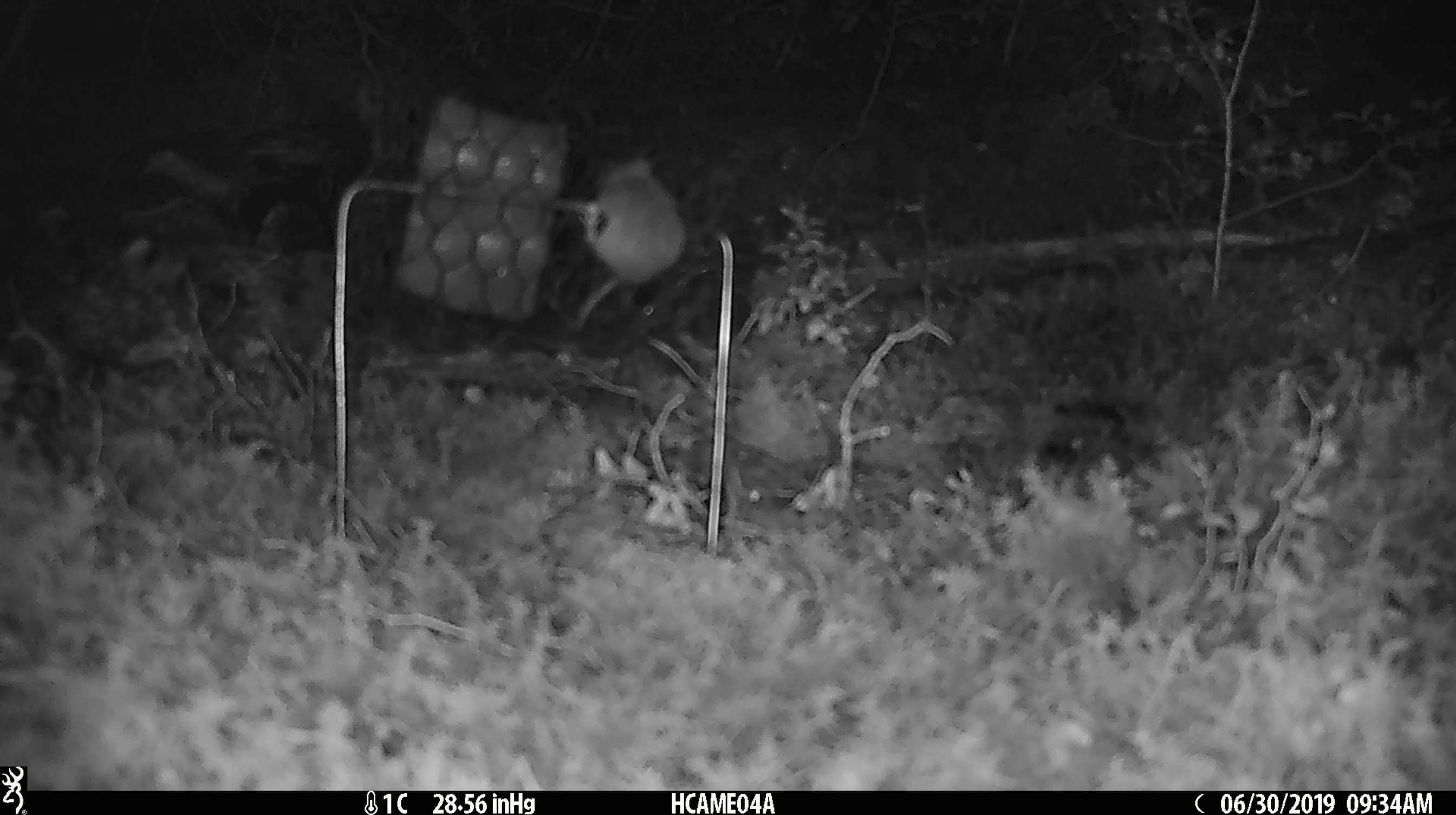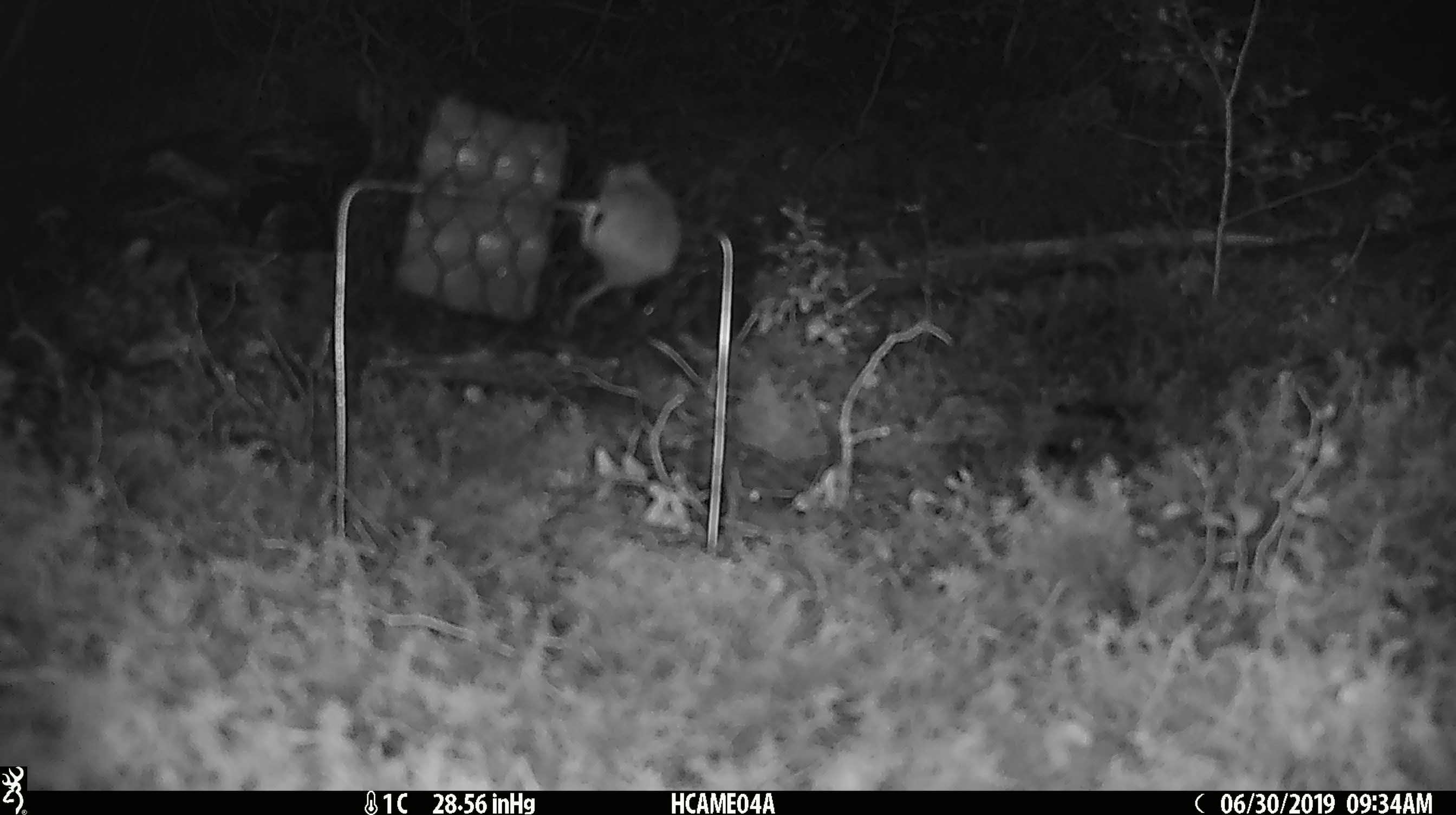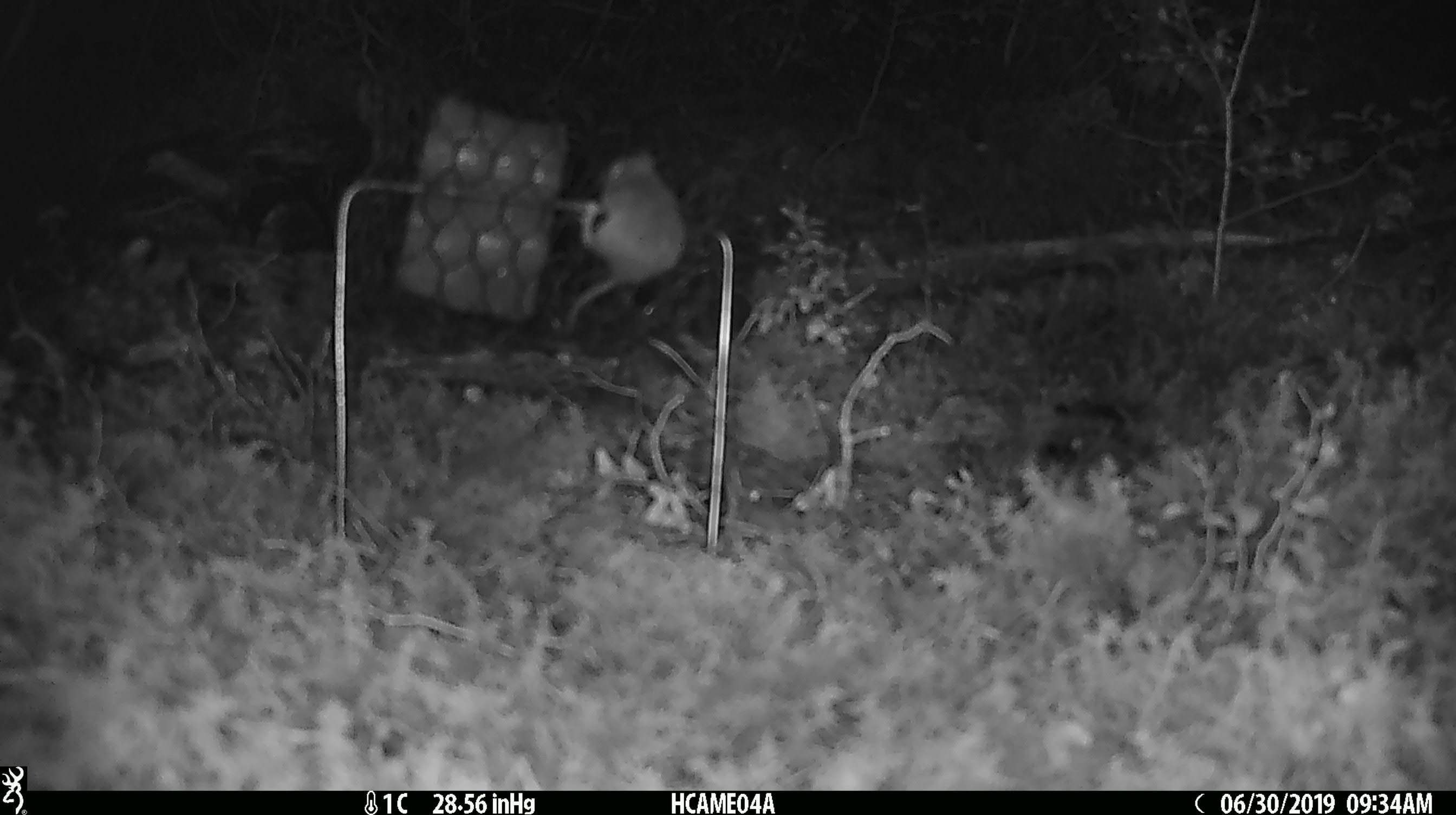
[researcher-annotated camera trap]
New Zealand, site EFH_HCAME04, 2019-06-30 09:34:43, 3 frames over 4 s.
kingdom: Animalia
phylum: Chordata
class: Mammalia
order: Rodentia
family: Muridae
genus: Mus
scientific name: Mus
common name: mouse